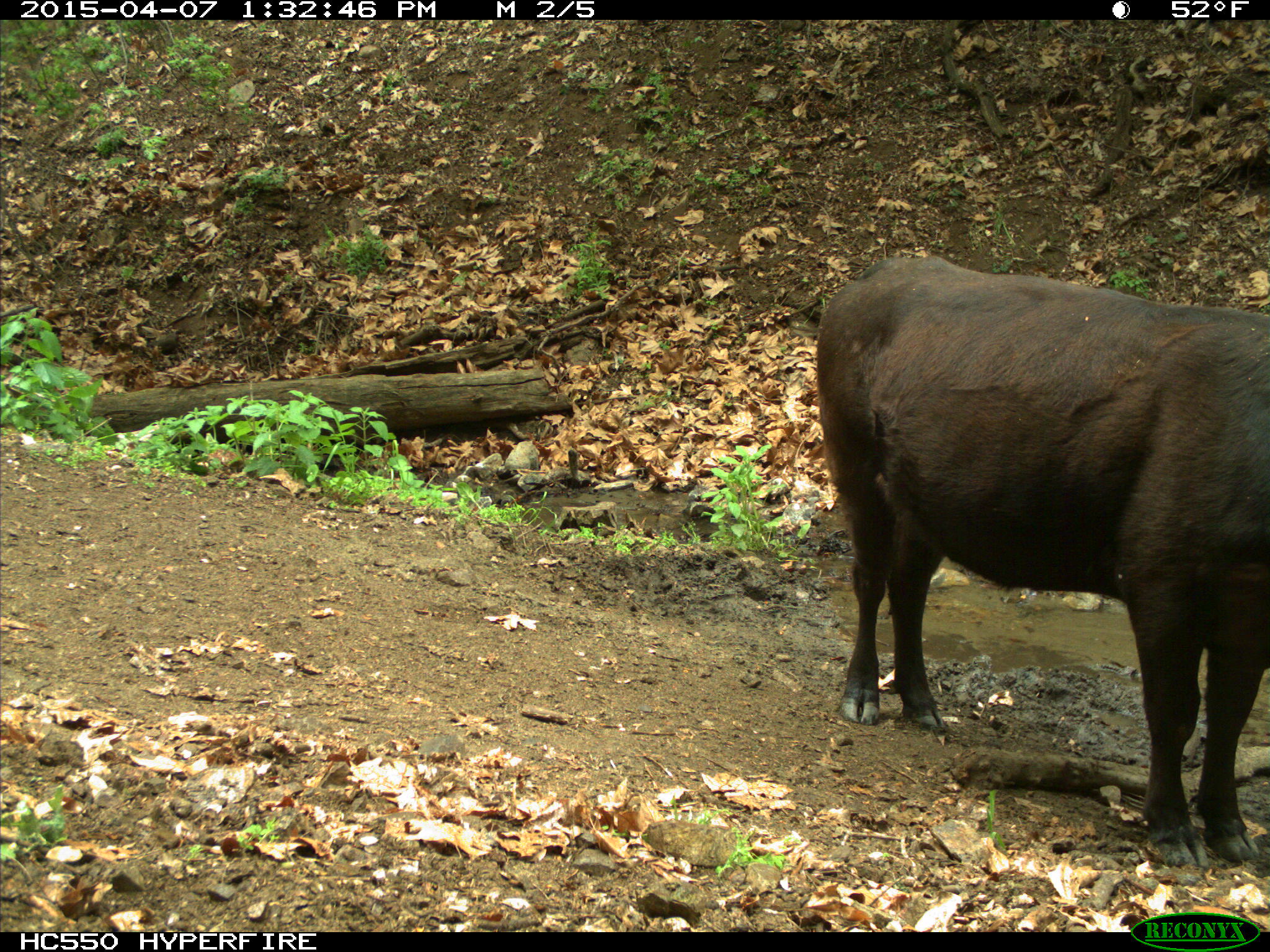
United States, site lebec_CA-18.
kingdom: Animalia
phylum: Chordata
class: Mammalia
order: Artiodactyla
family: Bovidae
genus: Bos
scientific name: Bos taurus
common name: domestic cow